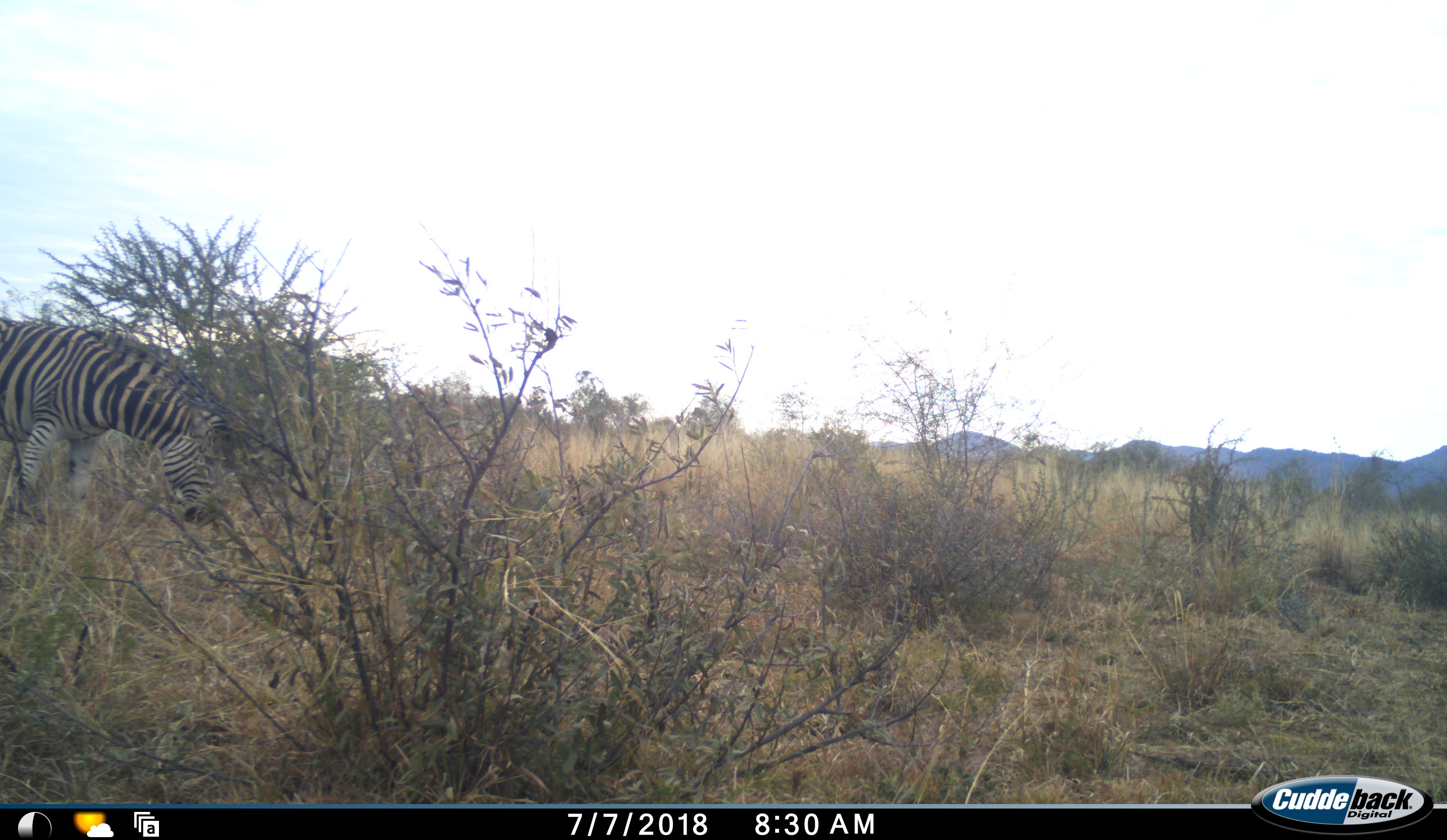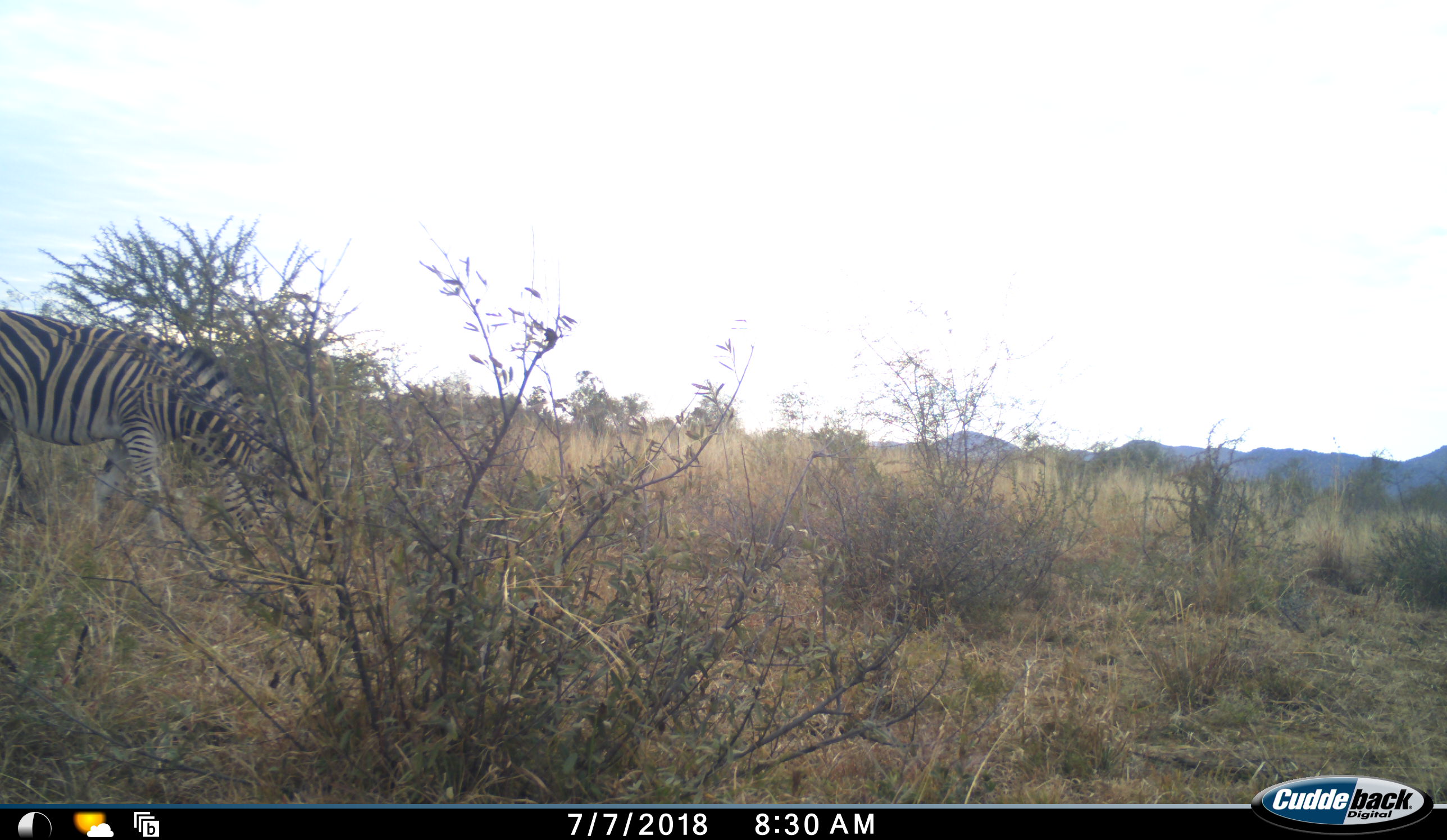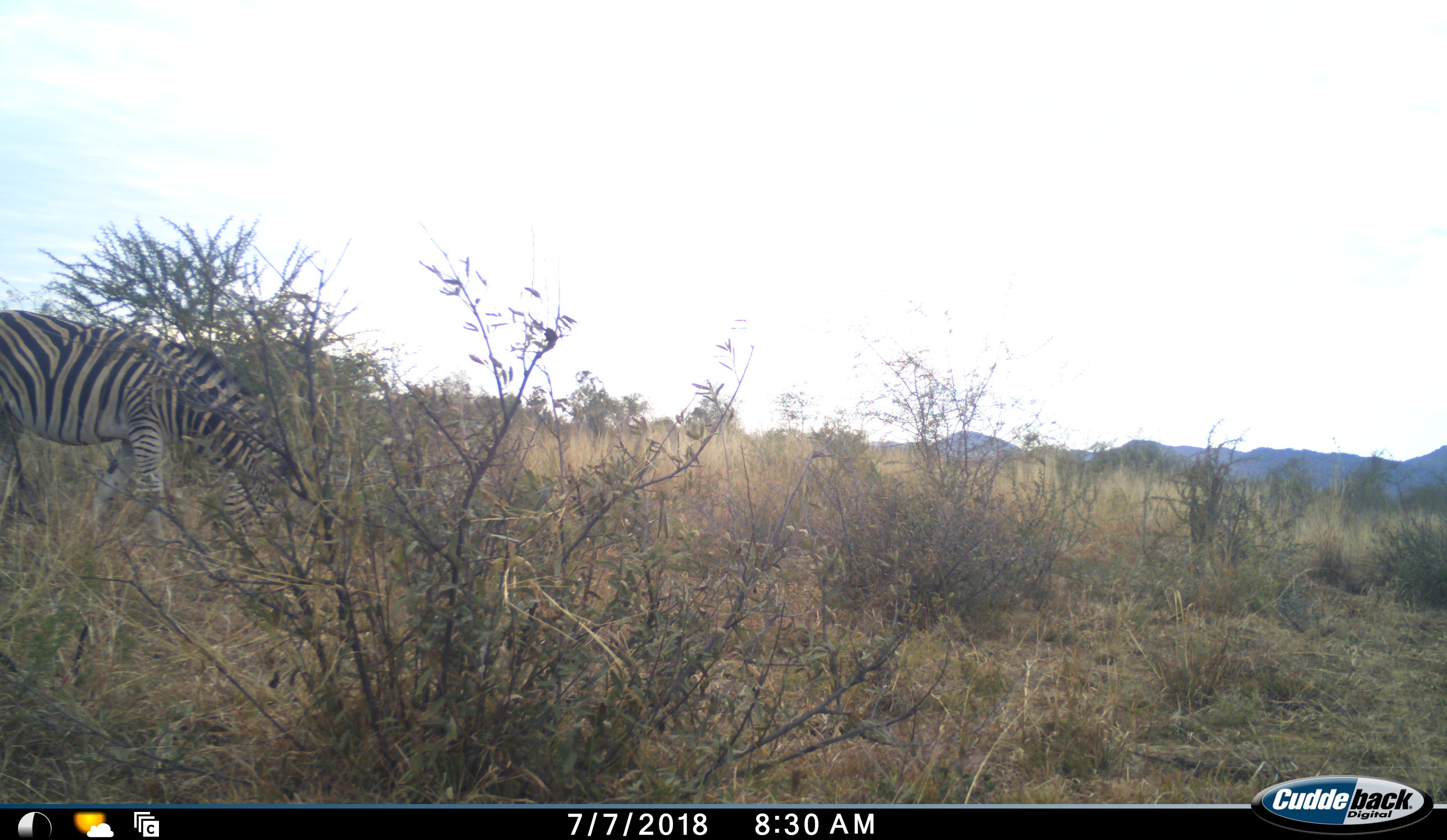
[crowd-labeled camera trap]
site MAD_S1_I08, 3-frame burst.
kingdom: Animalia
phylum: Chordata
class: Mammalia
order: Perissodactyla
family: Equidae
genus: Equus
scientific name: Equus quagga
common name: plains zebra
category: zebraplains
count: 1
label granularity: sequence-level